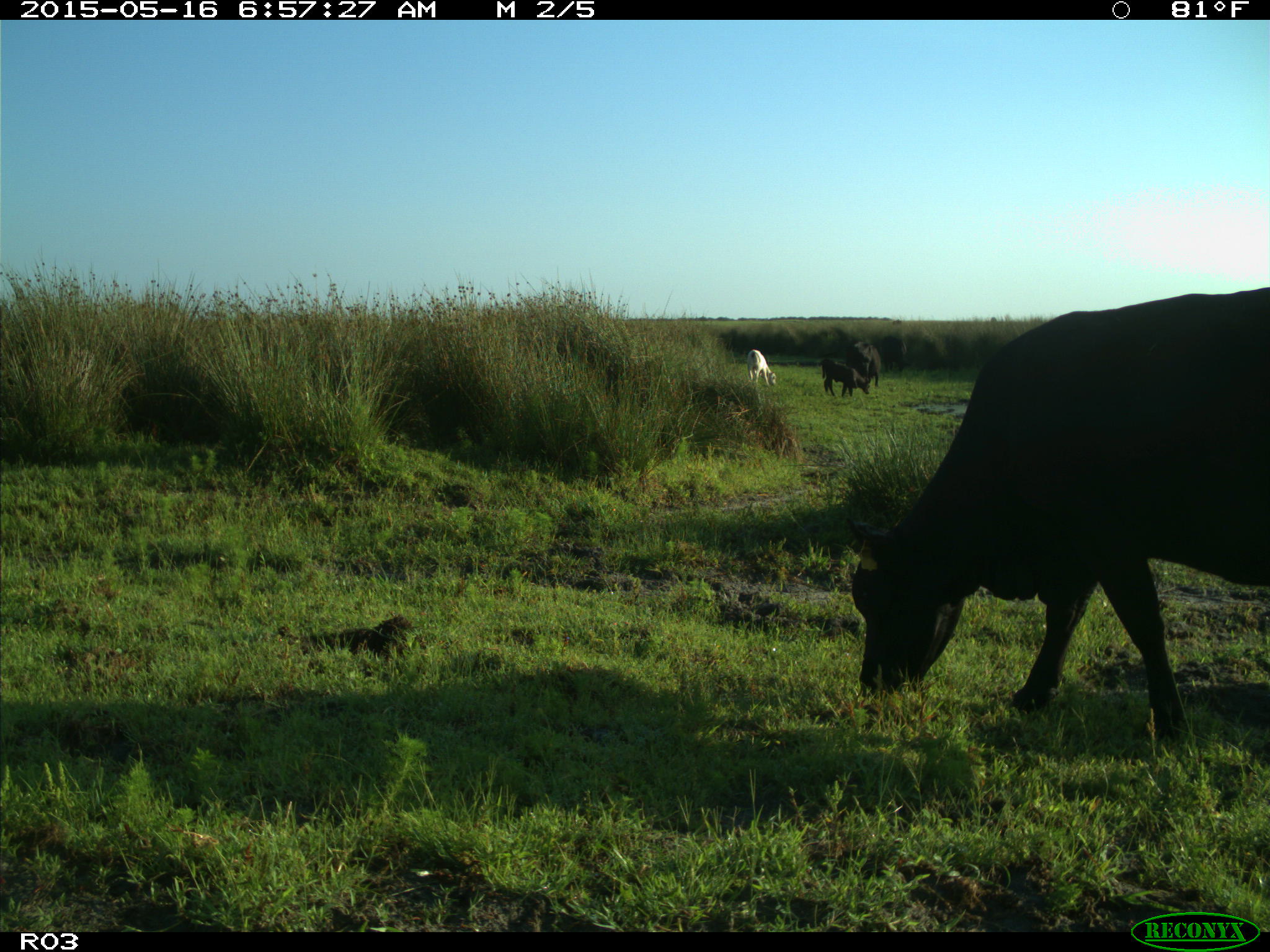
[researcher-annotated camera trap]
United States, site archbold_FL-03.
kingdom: Animalia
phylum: Chordata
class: Mammalia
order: Artiodactyla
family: Bovidae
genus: Bos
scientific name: Bos taurus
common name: domestic cow